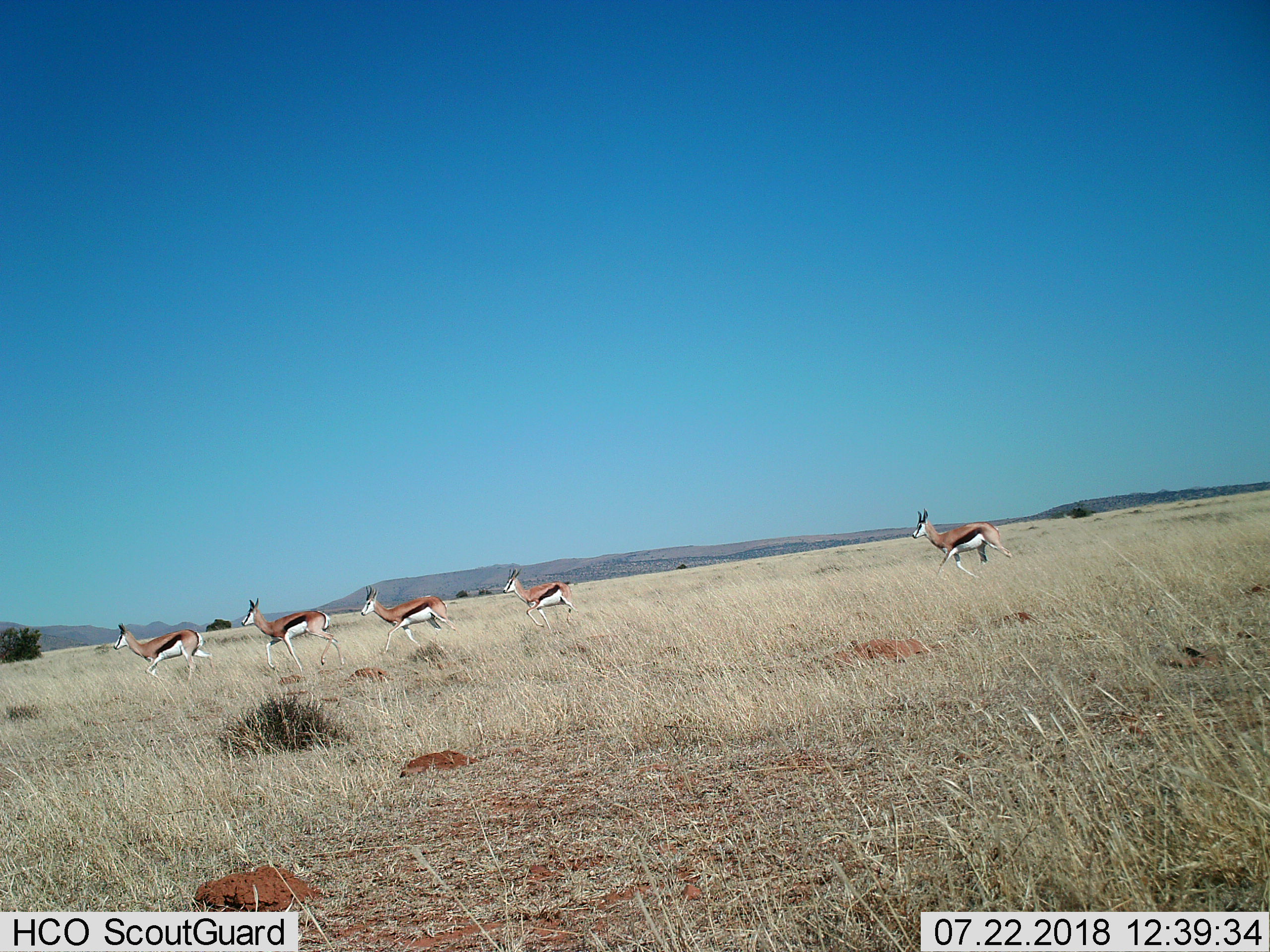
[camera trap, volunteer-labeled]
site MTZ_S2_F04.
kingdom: Animalia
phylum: Chordata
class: Mammalia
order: Artiodactyla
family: Bovidae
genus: Antidorcas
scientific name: Antidorcas marsupialis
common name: springbok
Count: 5.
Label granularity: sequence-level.